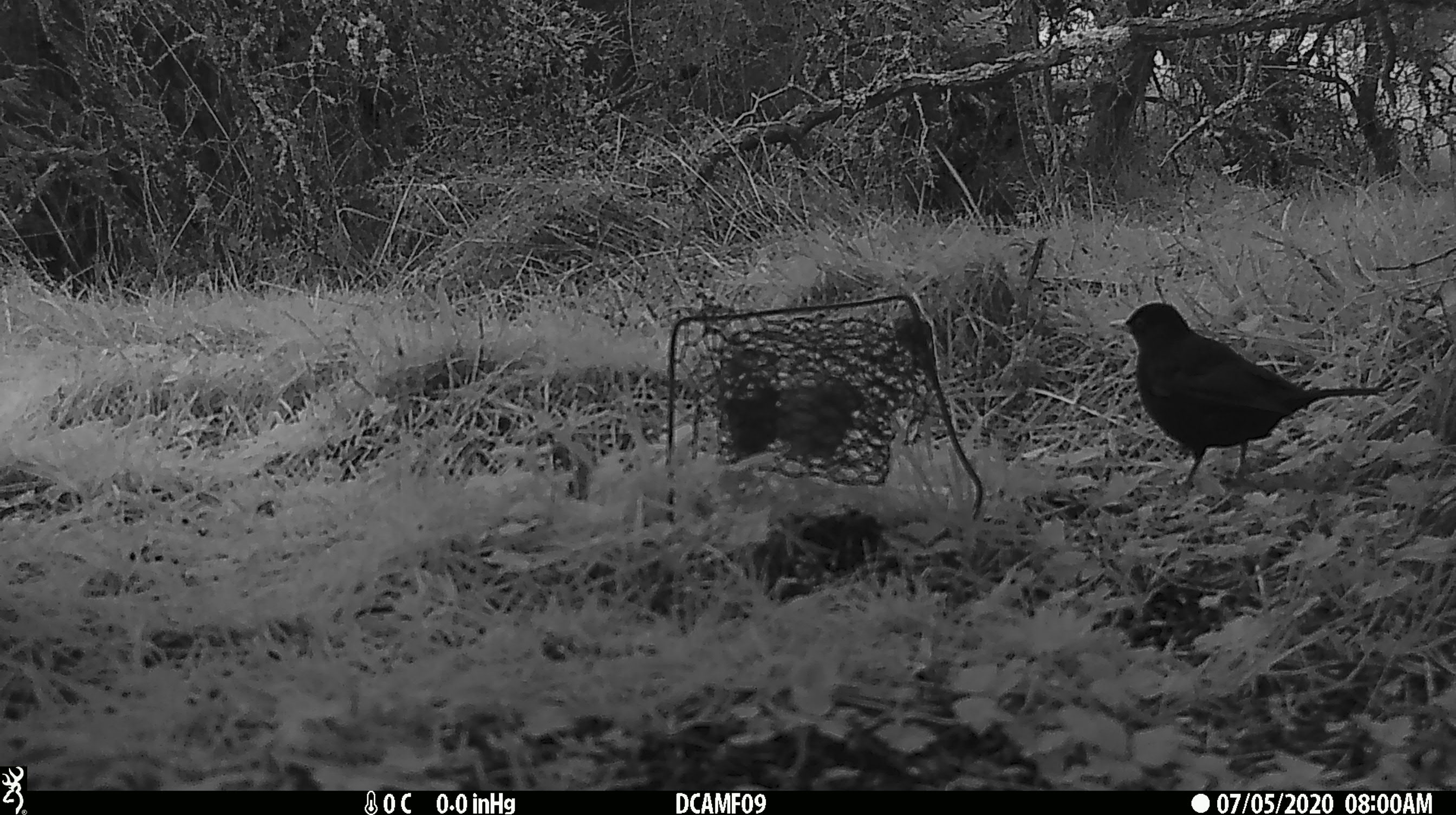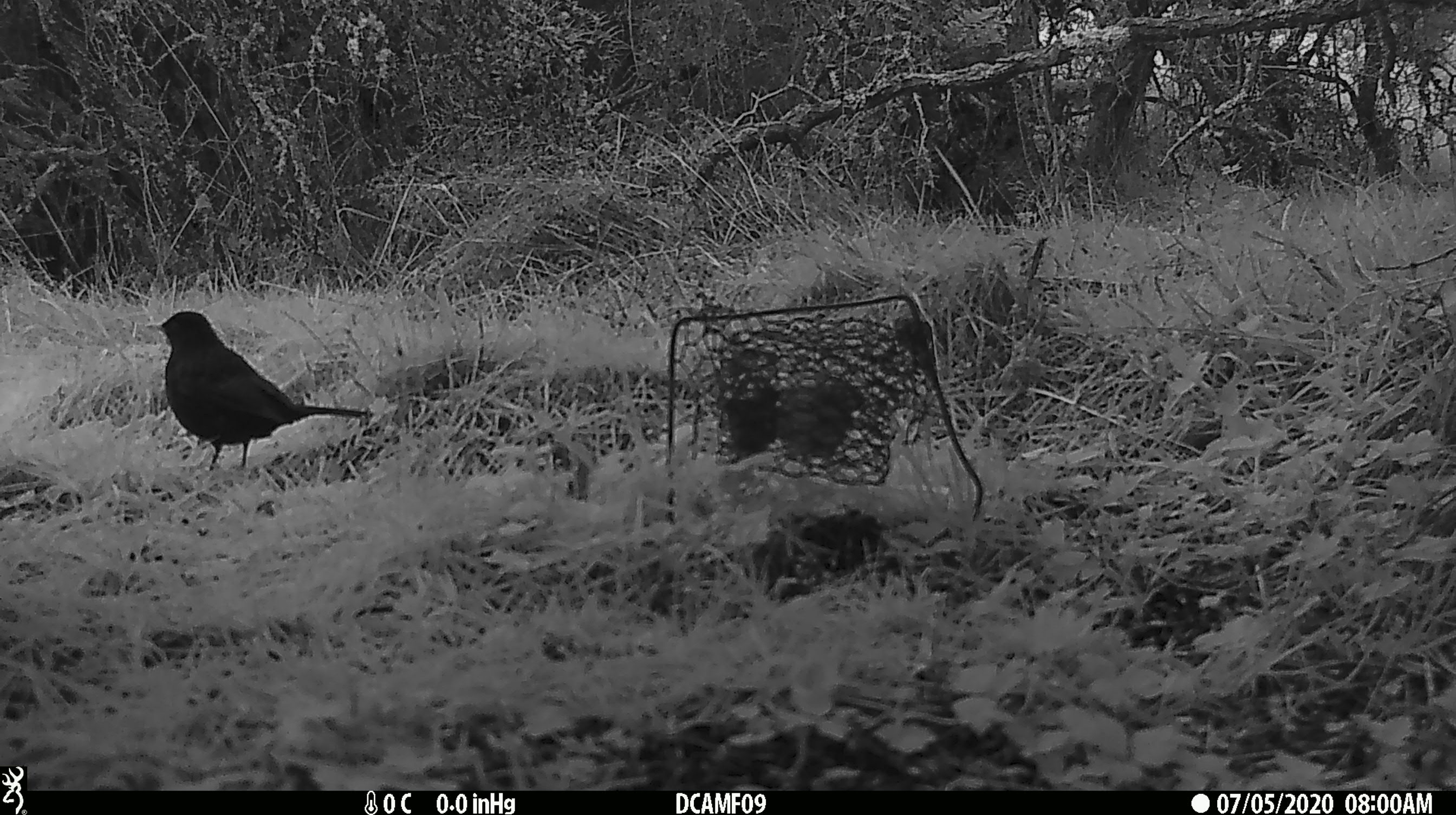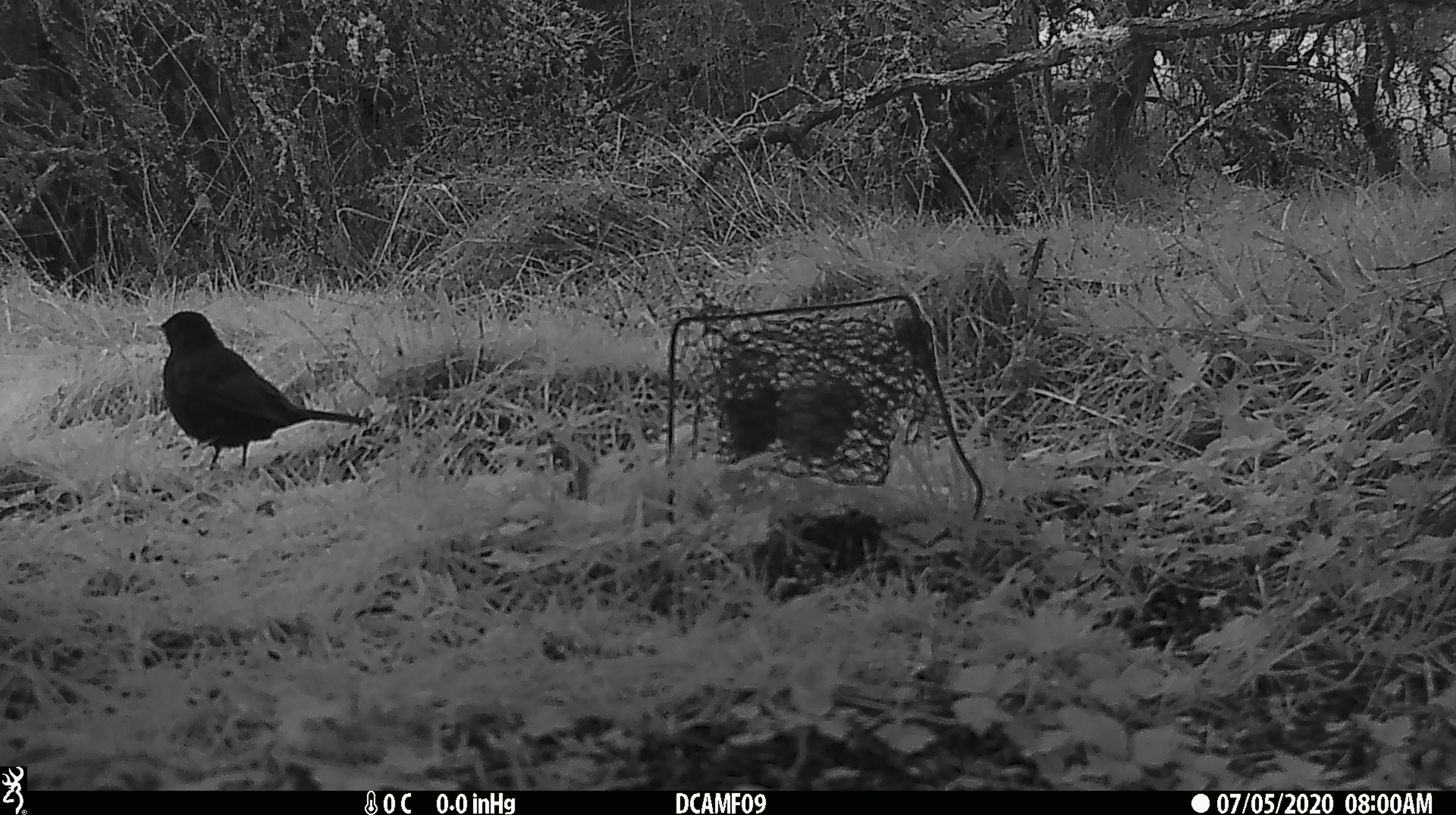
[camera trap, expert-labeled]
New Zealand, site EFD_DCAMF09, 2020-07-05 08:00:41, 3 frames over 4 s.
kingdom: Animalia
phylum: Chordata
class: Aves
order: Passeriformes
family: Turdidae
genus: Turdus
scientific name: Turdus merula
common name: eurasian blackbird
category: blackbird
Blackbird (eurasian blackbird) (Turdus merula).